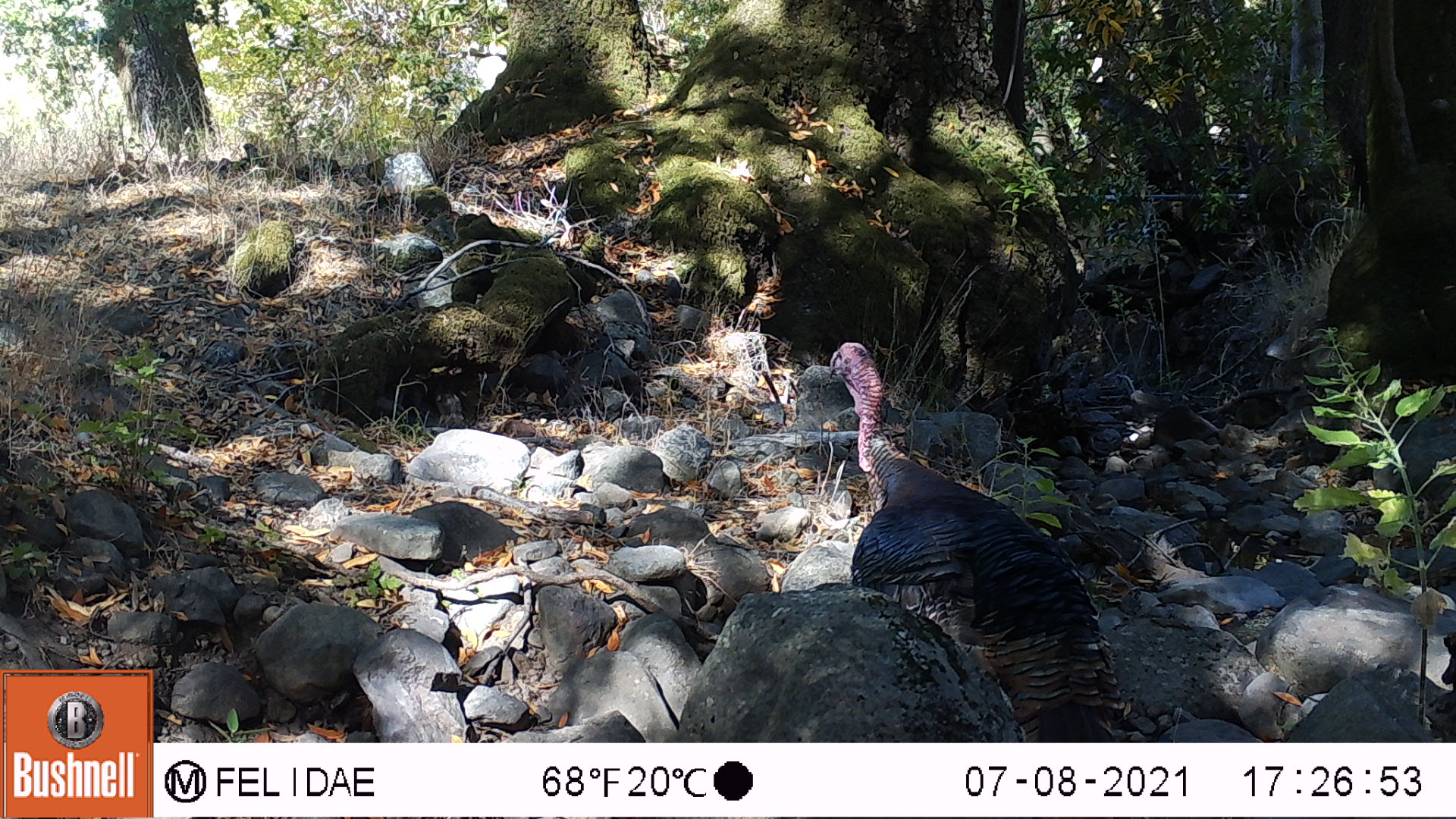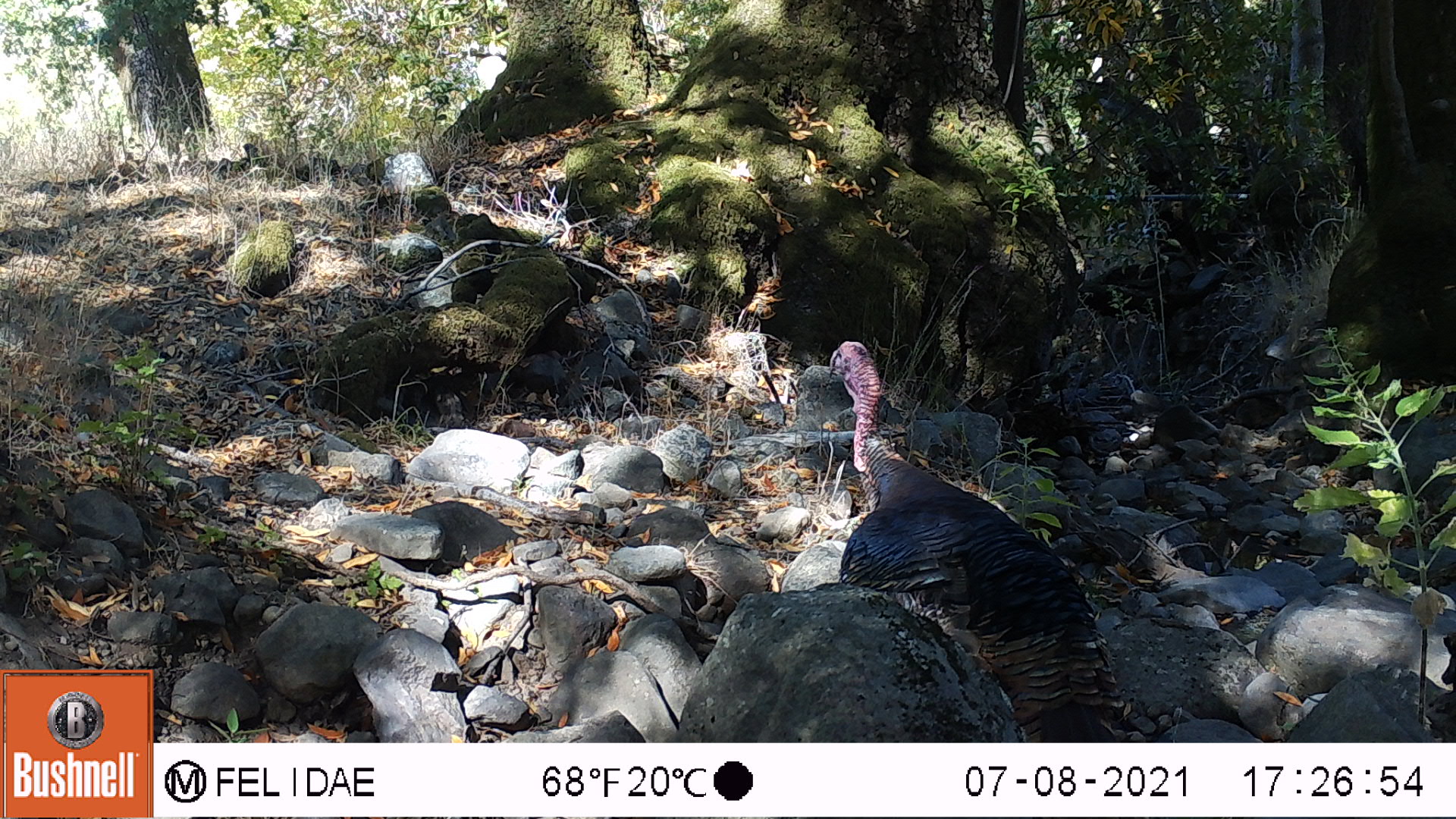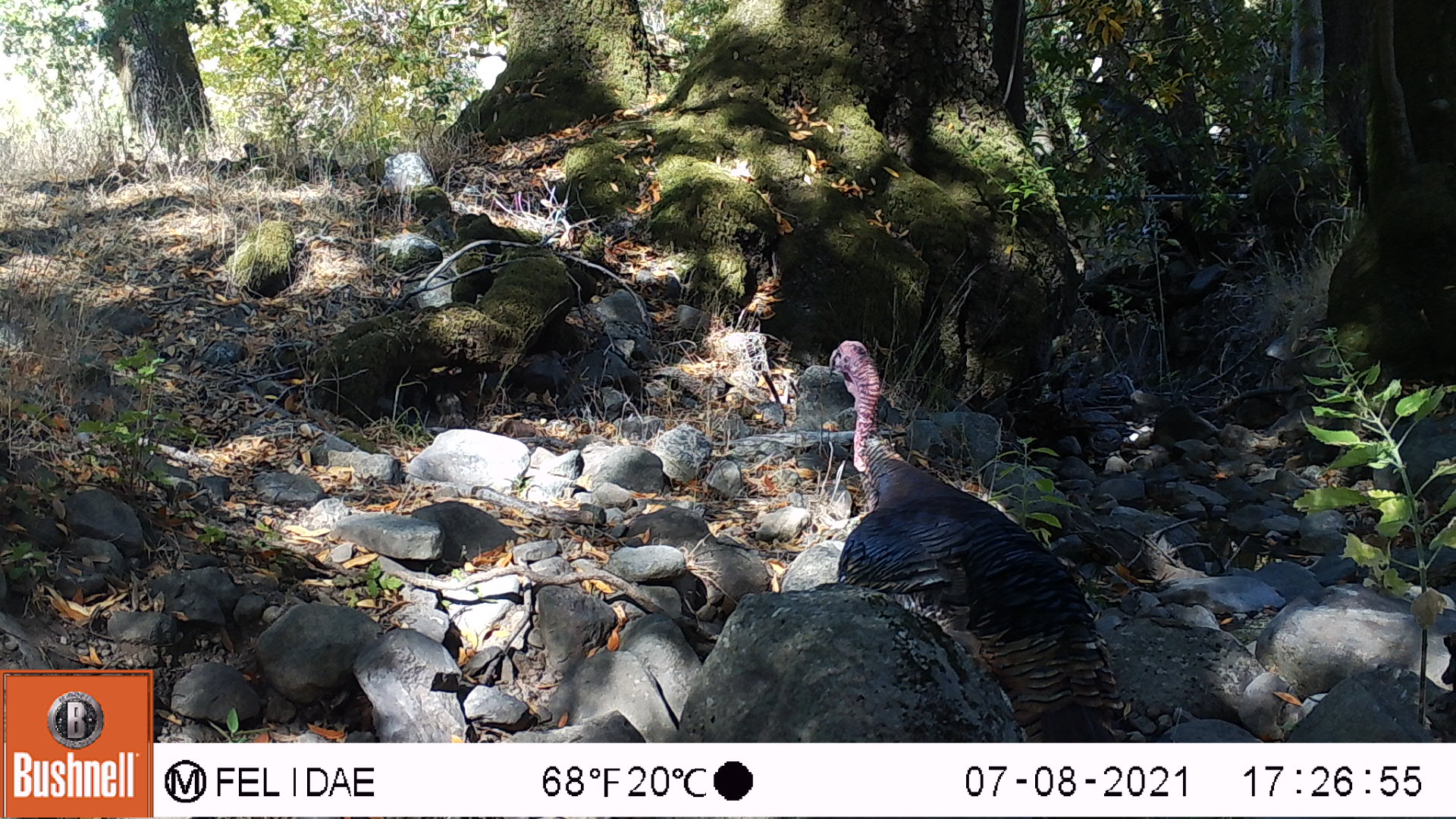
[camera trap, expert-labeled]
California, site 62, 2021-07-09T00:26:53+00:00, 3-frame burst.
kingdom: Animalia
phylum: Chordata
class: Aves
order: Galliformes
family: Phasianidae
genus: Meleagris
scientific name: Meleagris gallopavo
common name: turkey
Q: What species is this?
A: Turkey (Meleagris gallopavo).